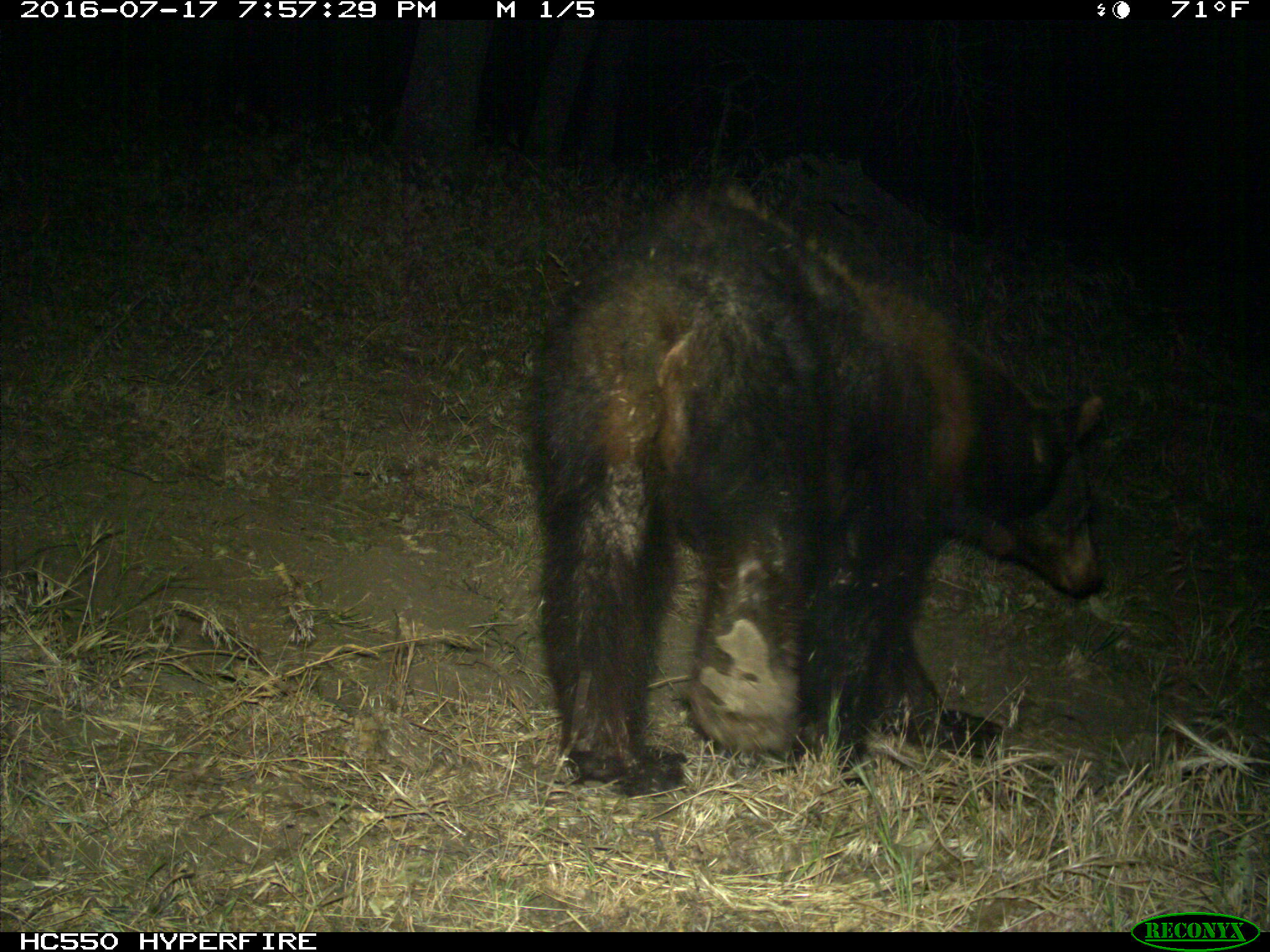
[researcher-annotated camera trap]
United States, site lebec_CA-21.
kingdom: Animalia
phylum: Chordata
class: Mammalia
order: Carnivora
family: Ursidae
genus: Ursus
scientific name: Ursus americanus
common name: american black bear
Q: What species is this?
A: Ursus americanus (american black bear).